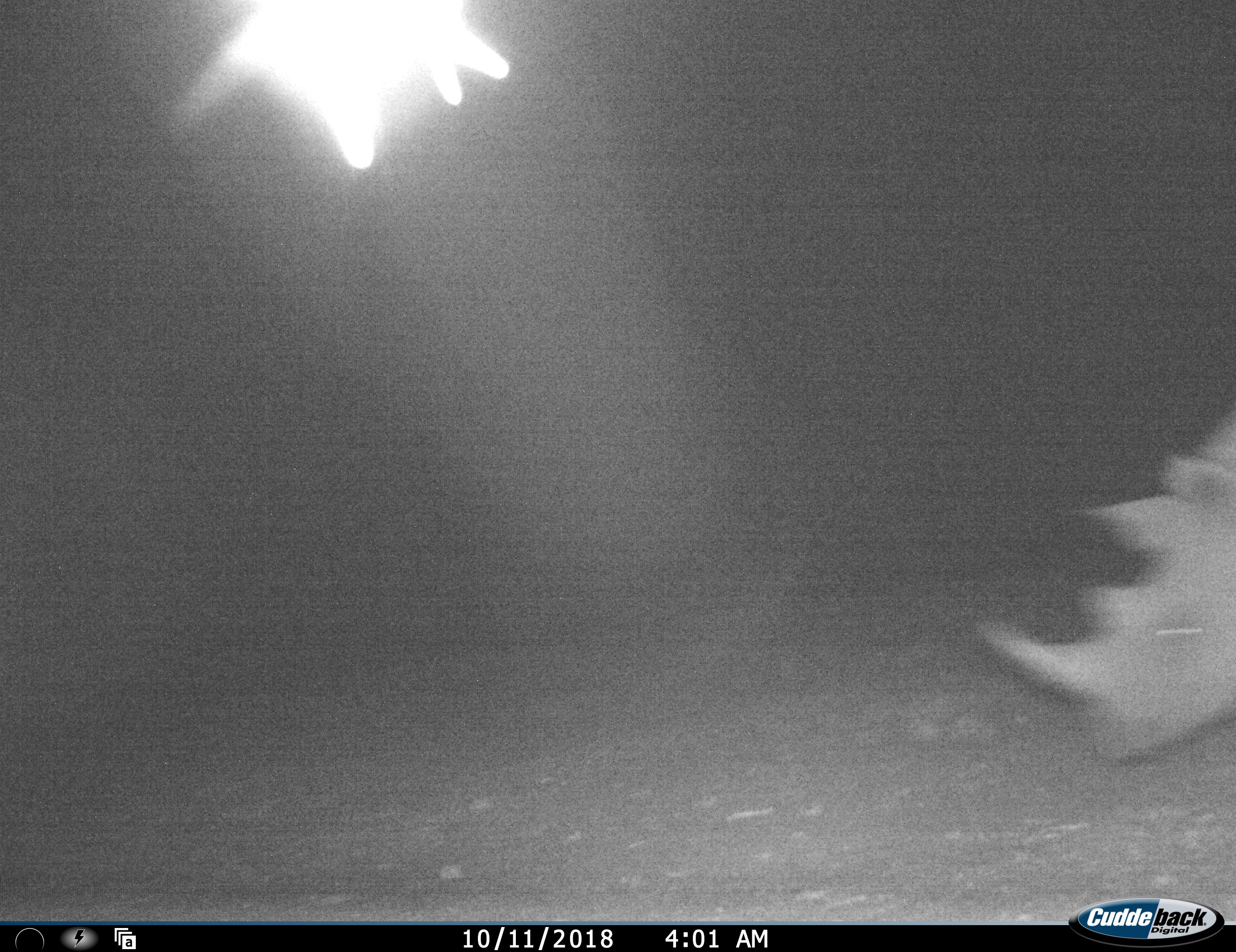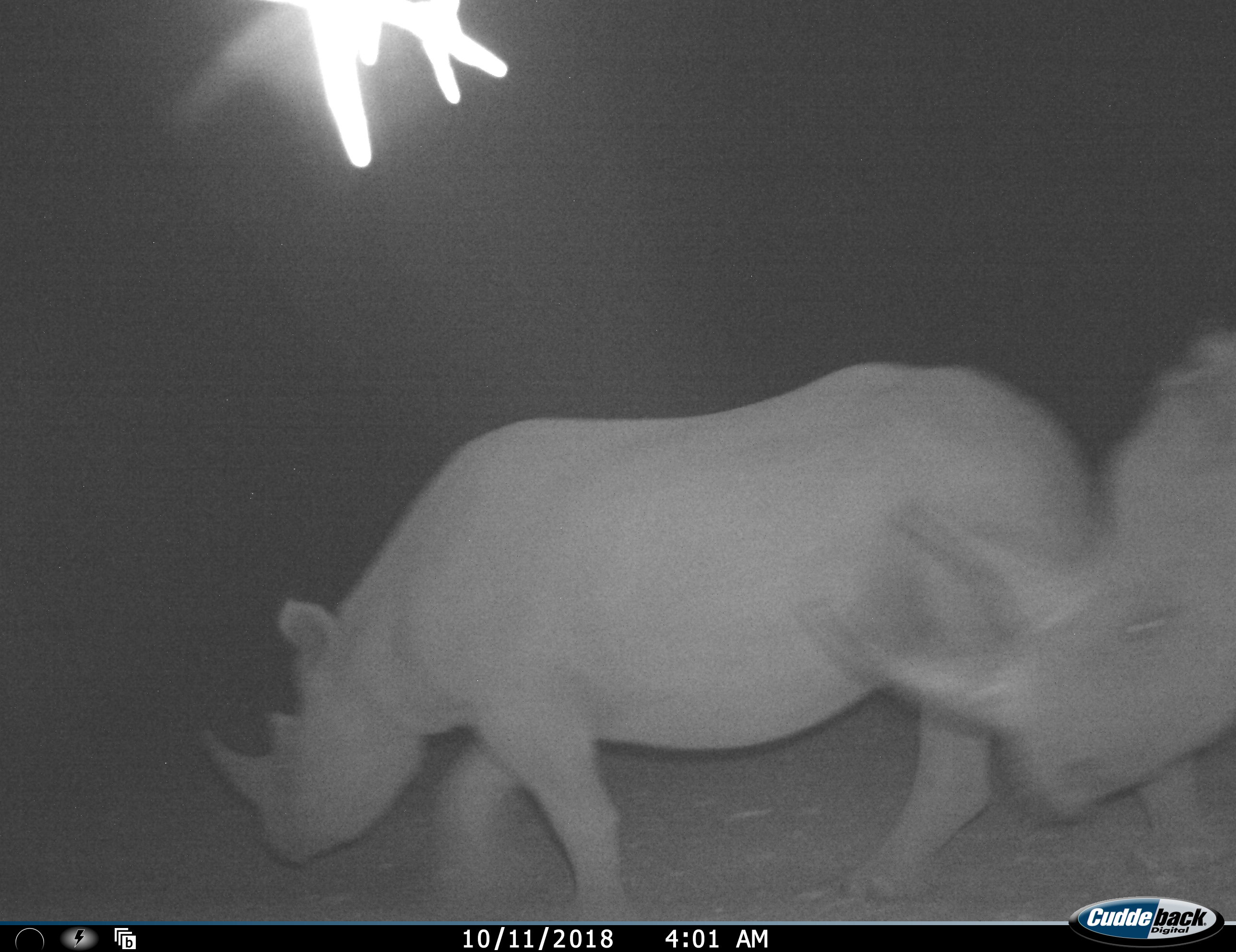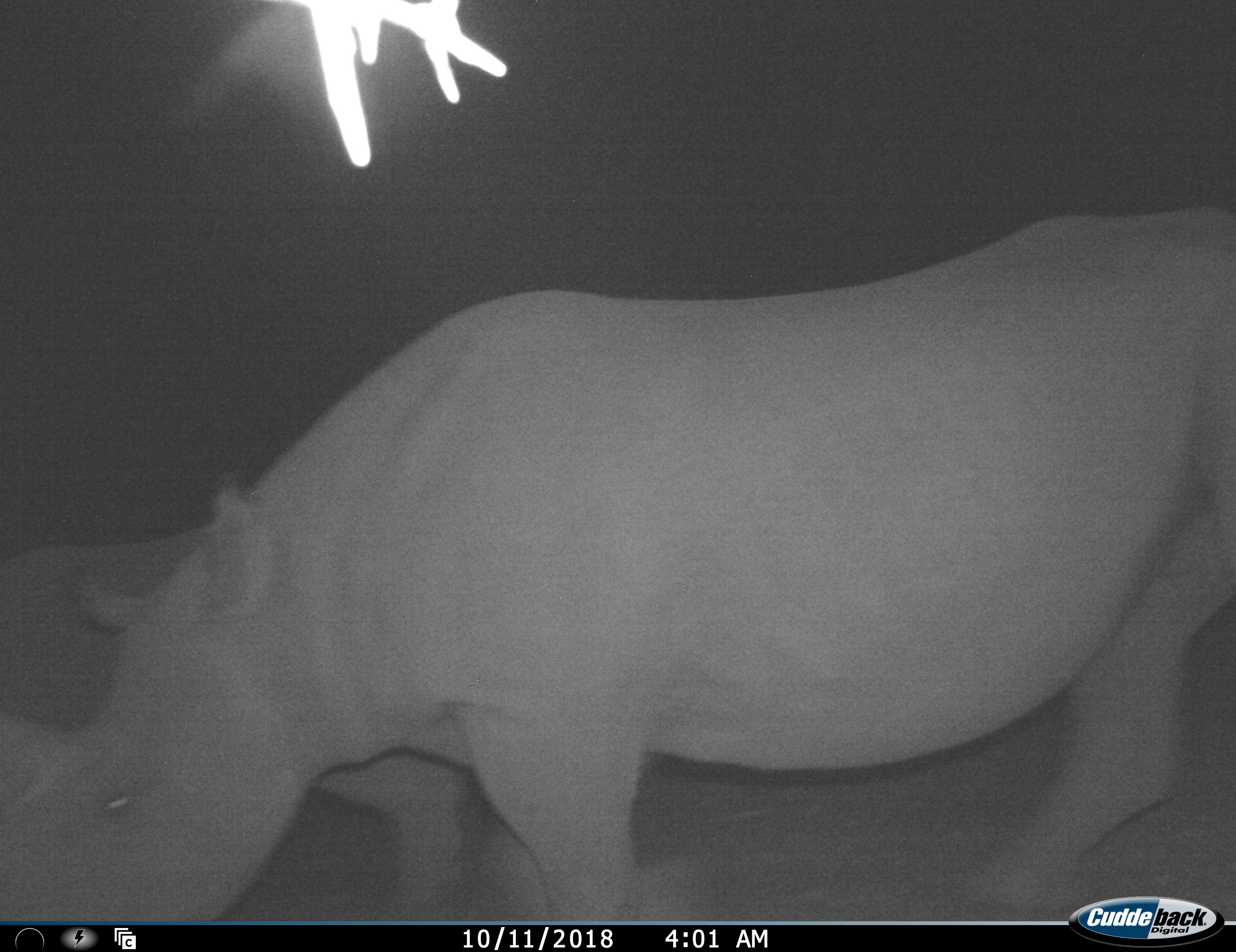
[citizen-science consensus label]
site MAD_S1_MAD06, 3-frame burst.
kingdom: Animalia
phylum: Chordata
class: Mammalia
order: Perissodactyla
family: Rhinocerotidae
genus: Ceratotherium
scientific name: Ceratotherium simum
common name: white rhinoceros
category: rhinoceroswhite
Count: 2.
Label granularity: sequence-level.